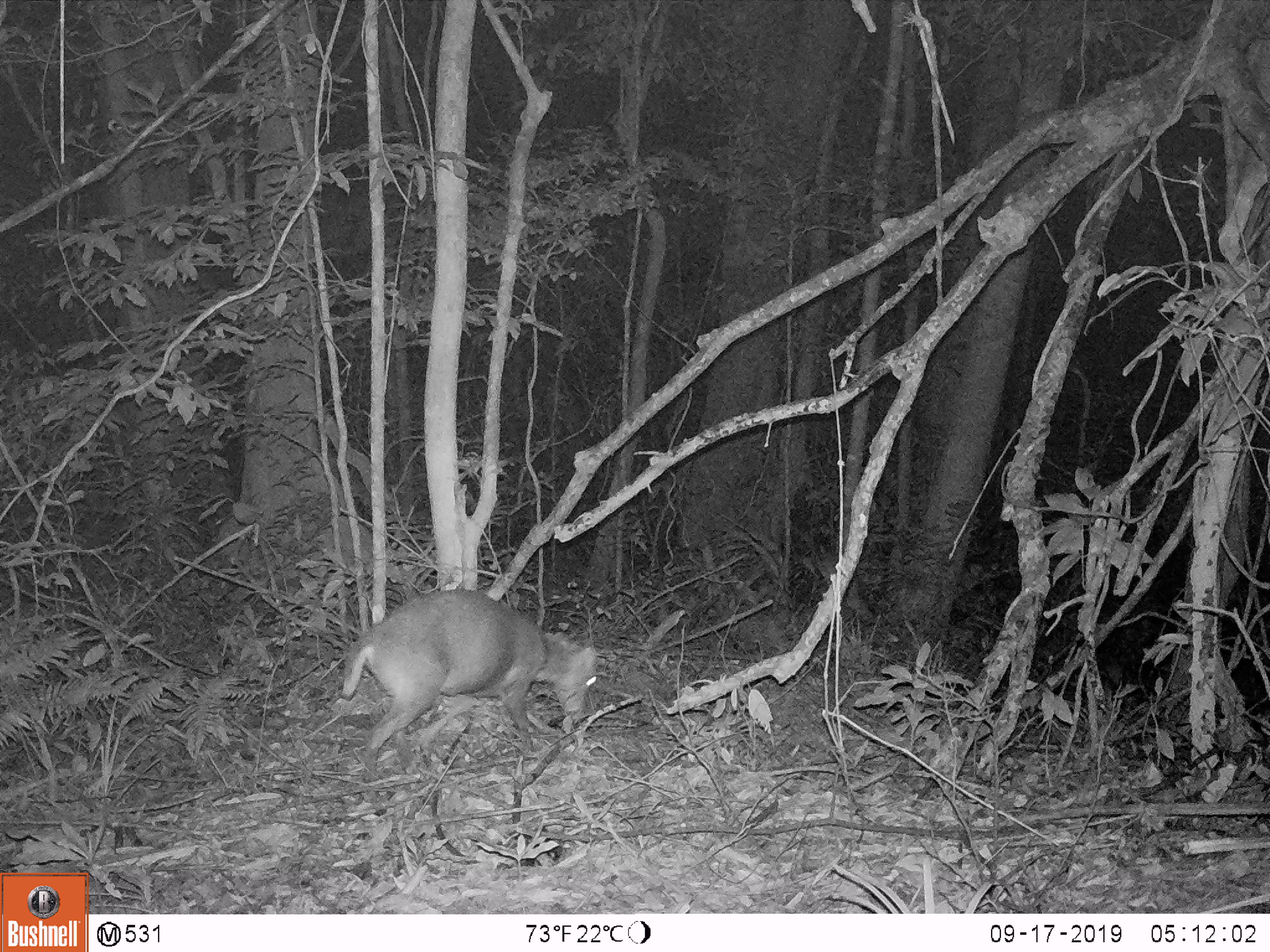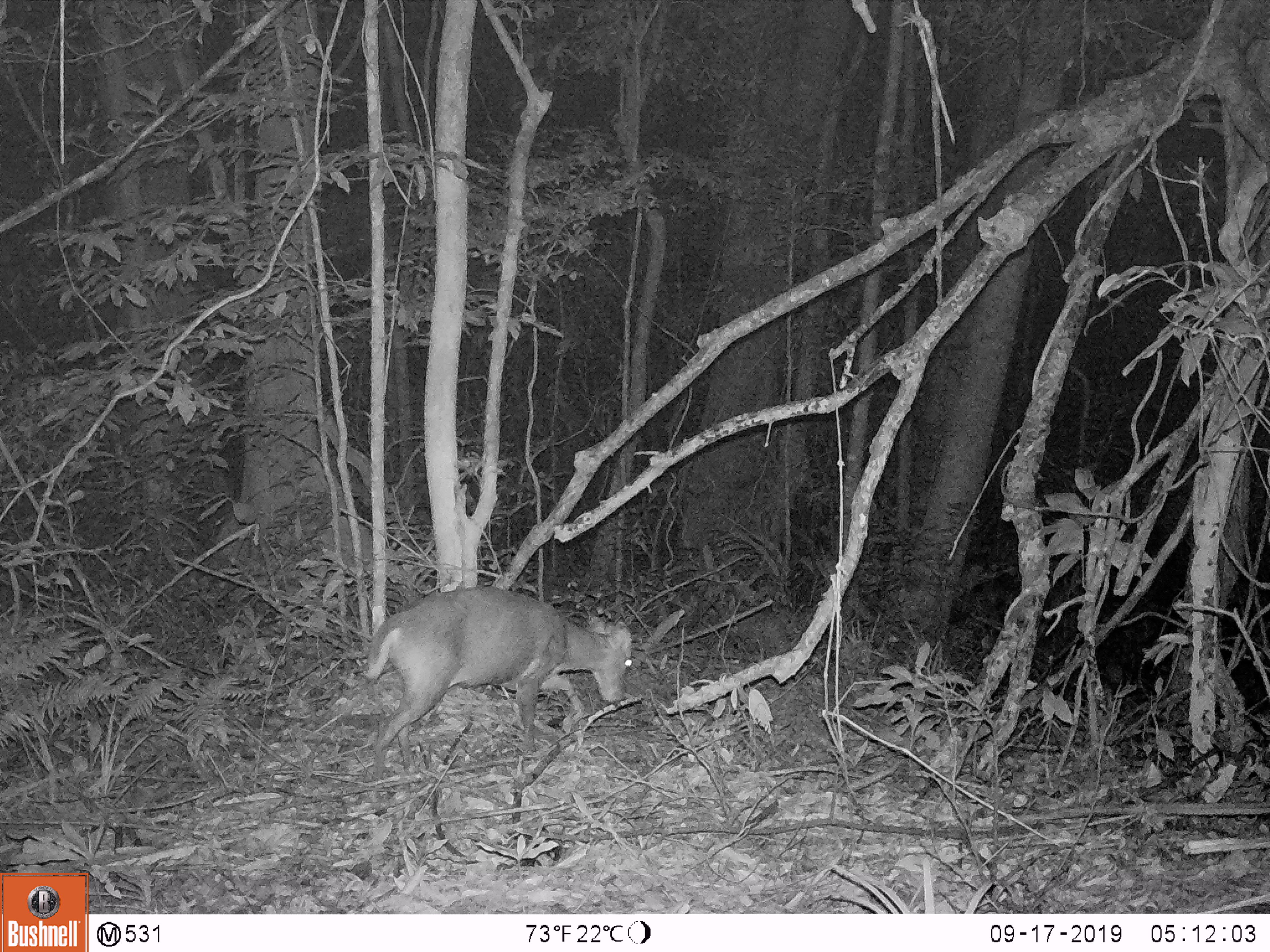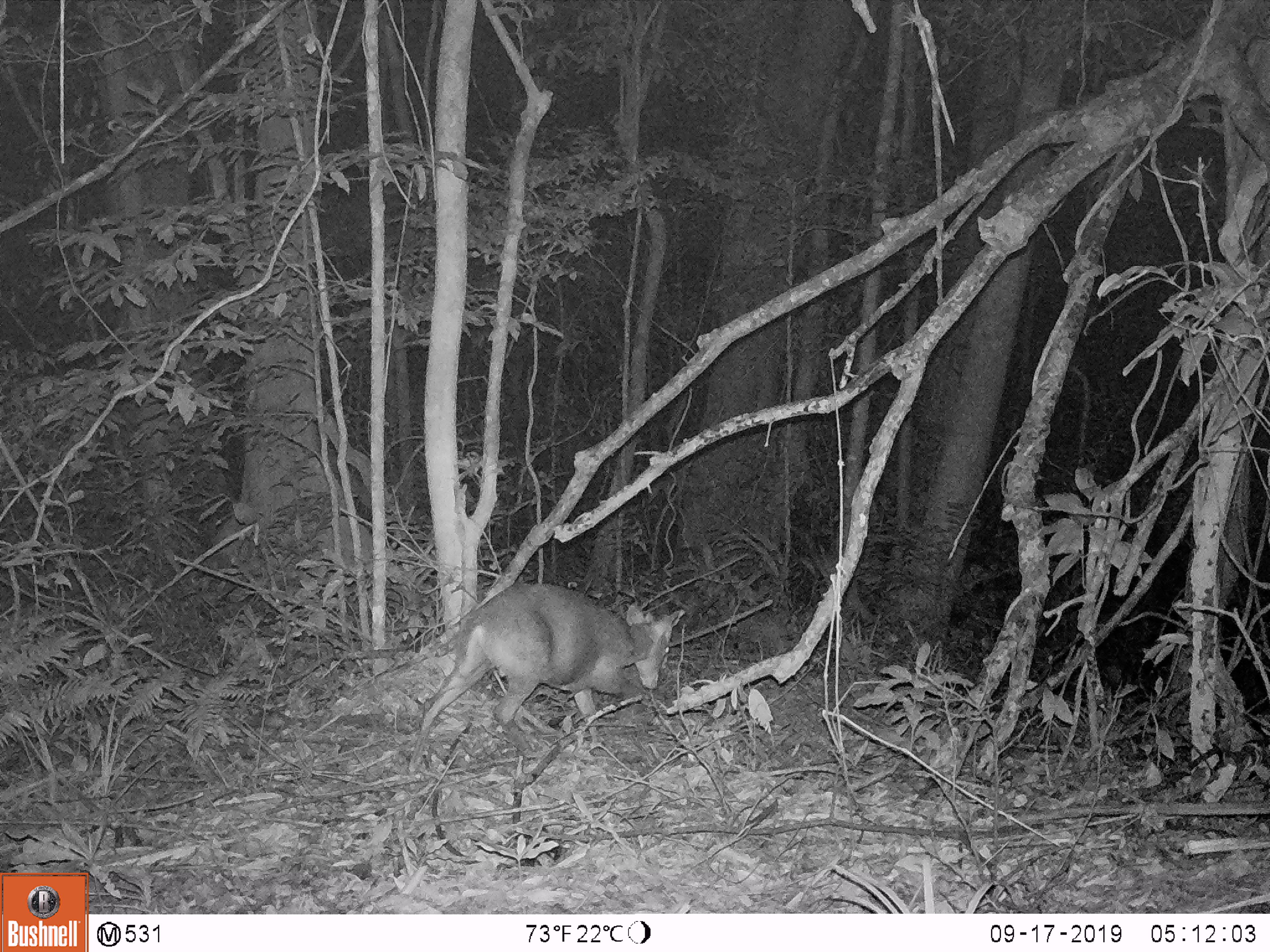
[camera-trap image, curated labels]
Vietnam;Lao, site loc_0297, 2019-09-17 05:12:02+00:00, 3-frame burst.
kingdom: Animalia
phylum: Chordata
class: Mammalia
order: Artiodactyla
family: Cervidae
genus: Muntiacus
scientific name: Muntiacus rooseveltorum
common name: roosevelt's muntjac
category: roosevelts muntjac group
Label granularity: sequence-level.